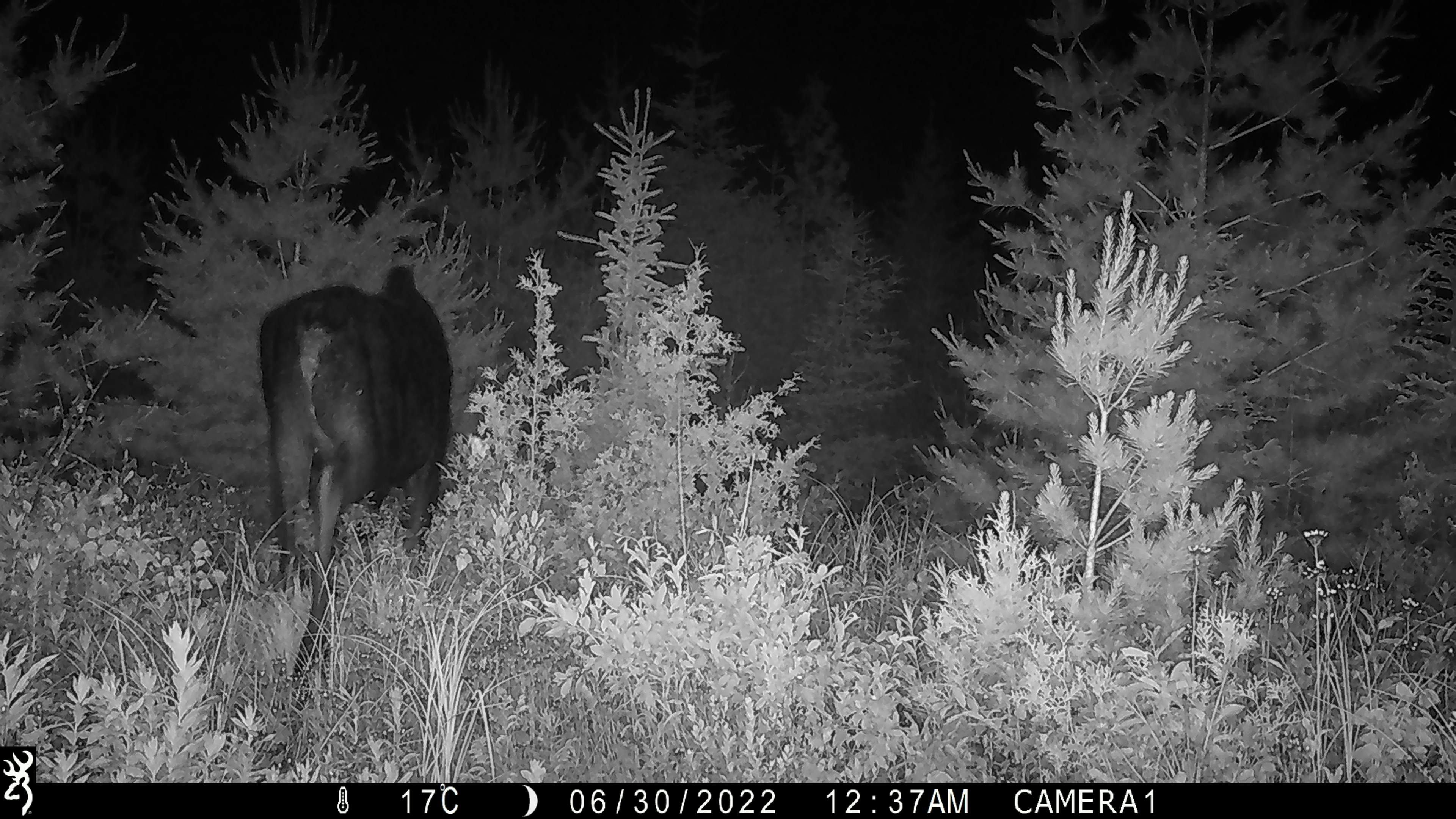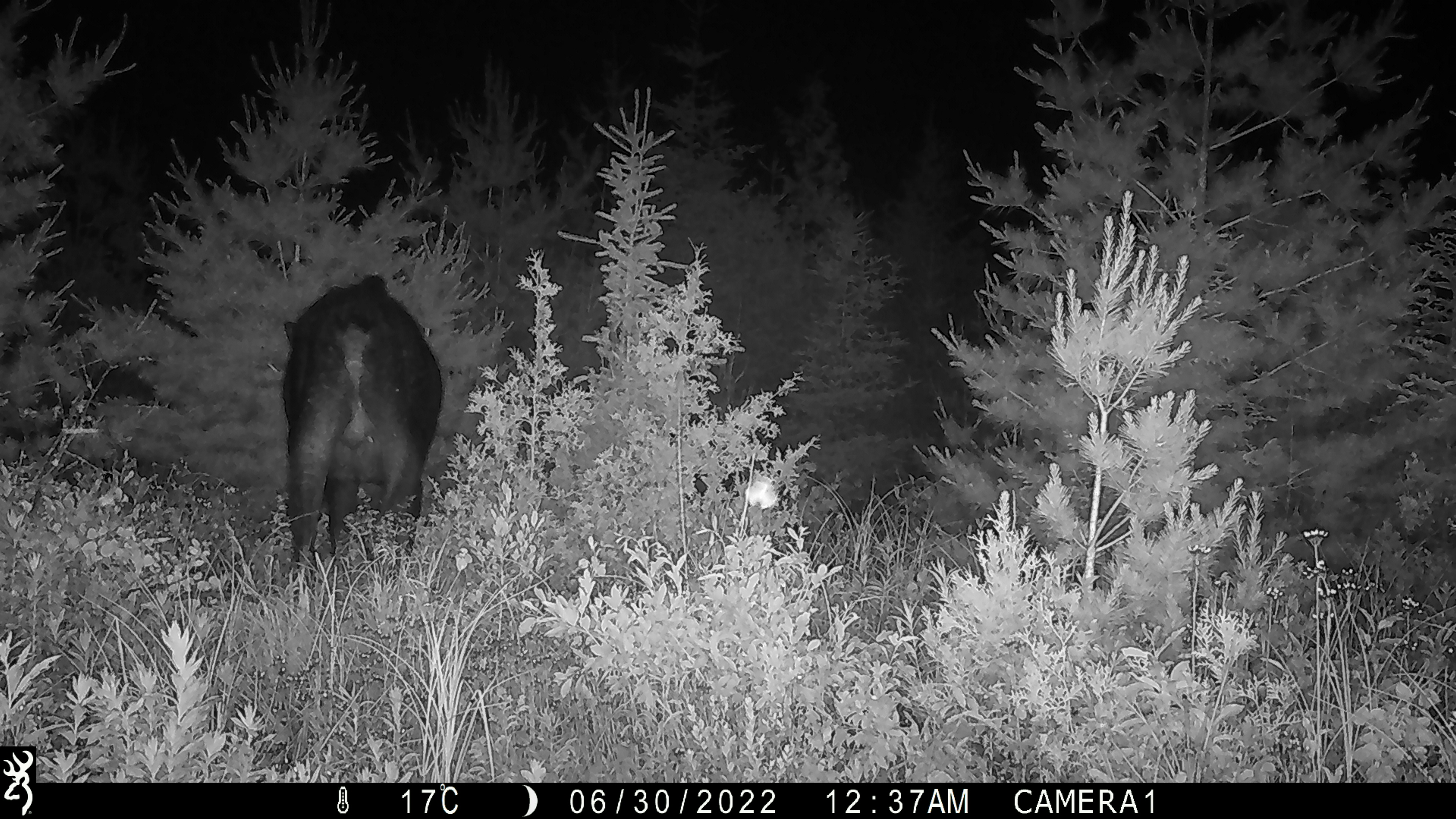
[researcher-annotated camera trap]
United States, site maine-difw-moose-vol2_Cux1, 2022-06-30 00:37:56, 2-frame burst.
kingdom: Animalia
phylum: Chordata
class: Mammalia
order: Artiodactyla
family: Cervidae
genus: Alces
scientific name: Alces alces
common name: moose